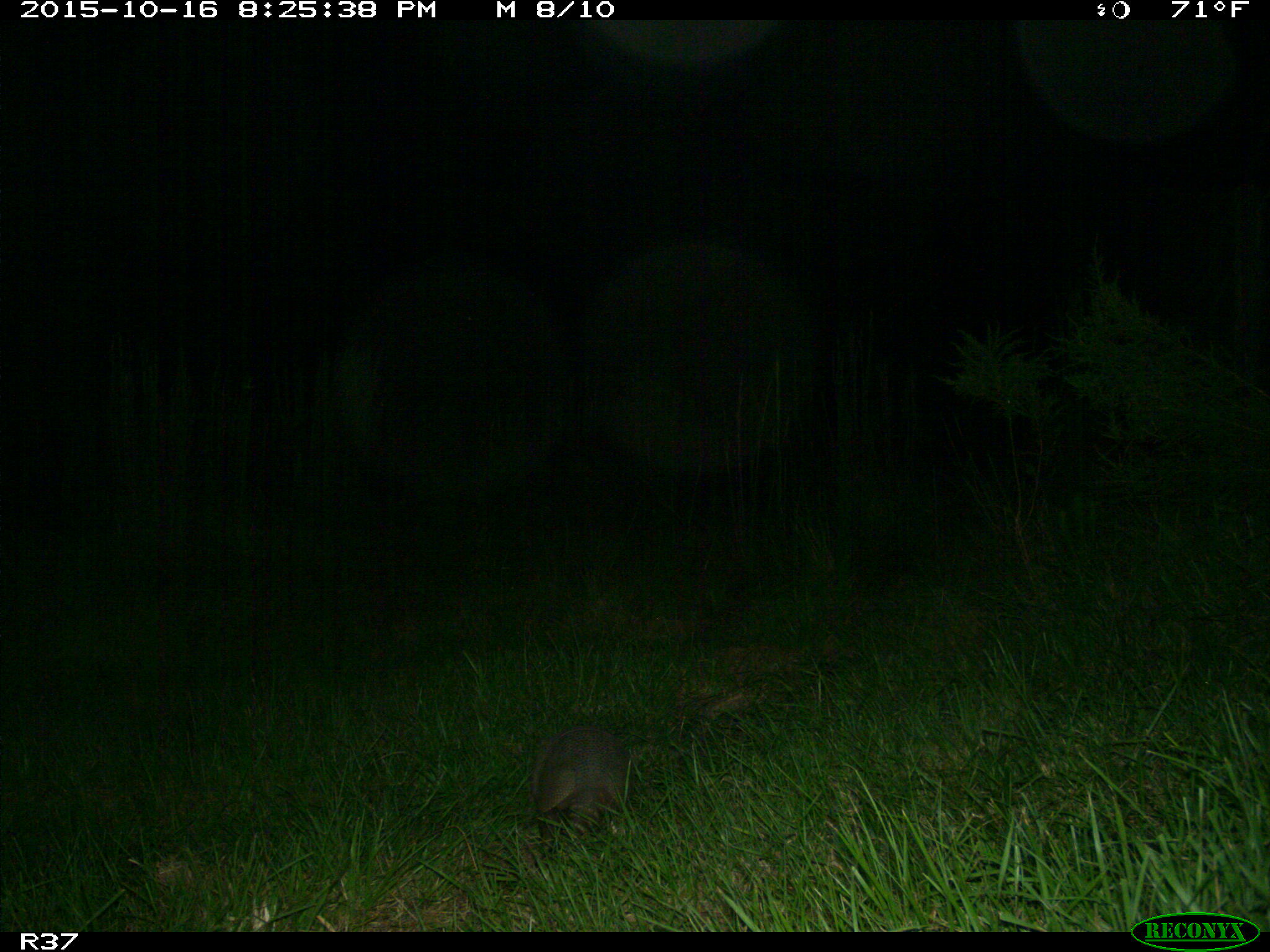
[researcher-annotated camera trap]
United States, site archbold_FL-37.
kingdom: Animalia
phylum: Chordata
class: Mammalia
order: Cingulata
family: Dasypodidae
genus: Dasypus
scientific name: Dasypus novemcinctus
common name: nine-banded armadillo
Dasypus novemcinctus (nine-banded armadillo).